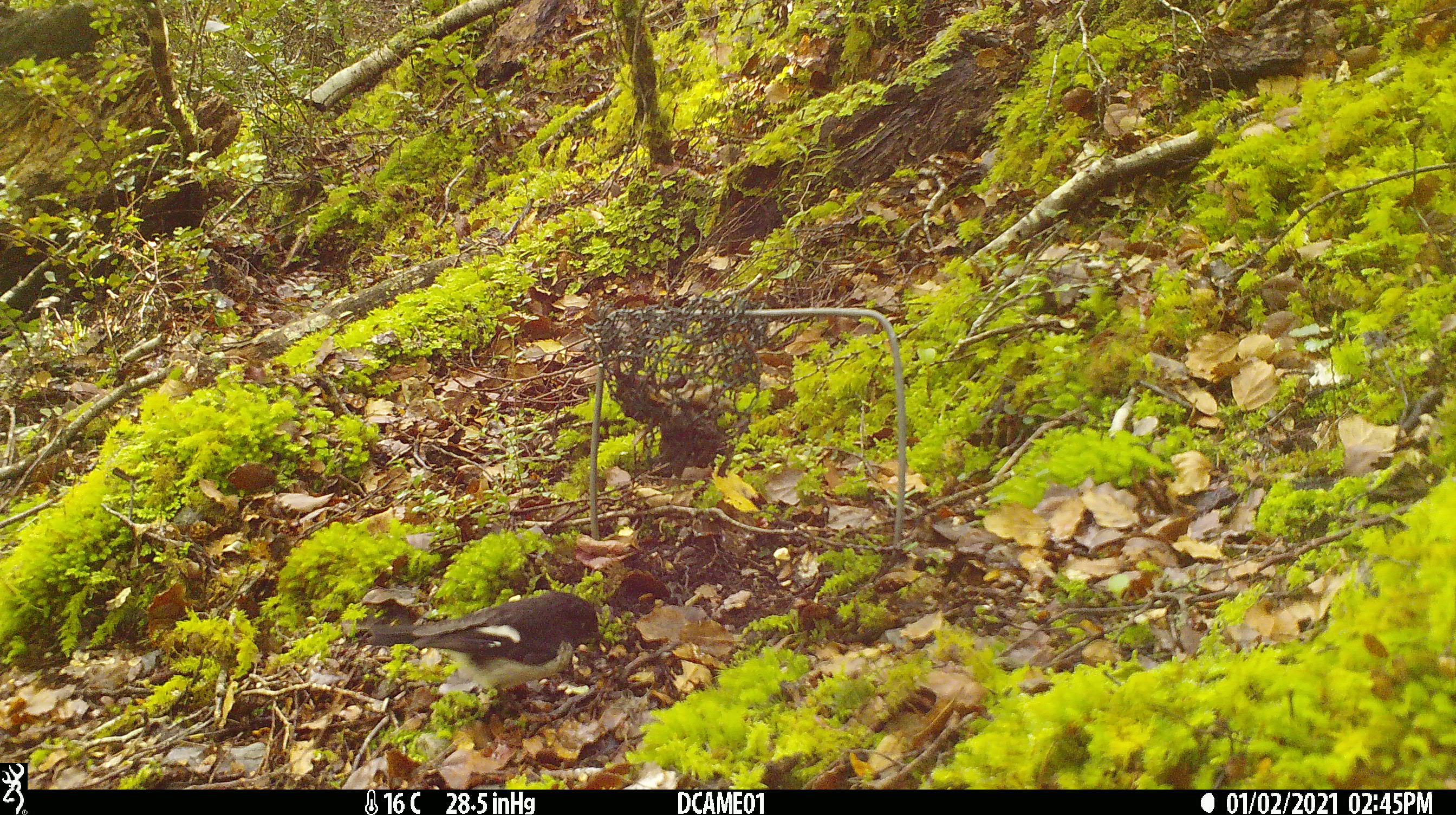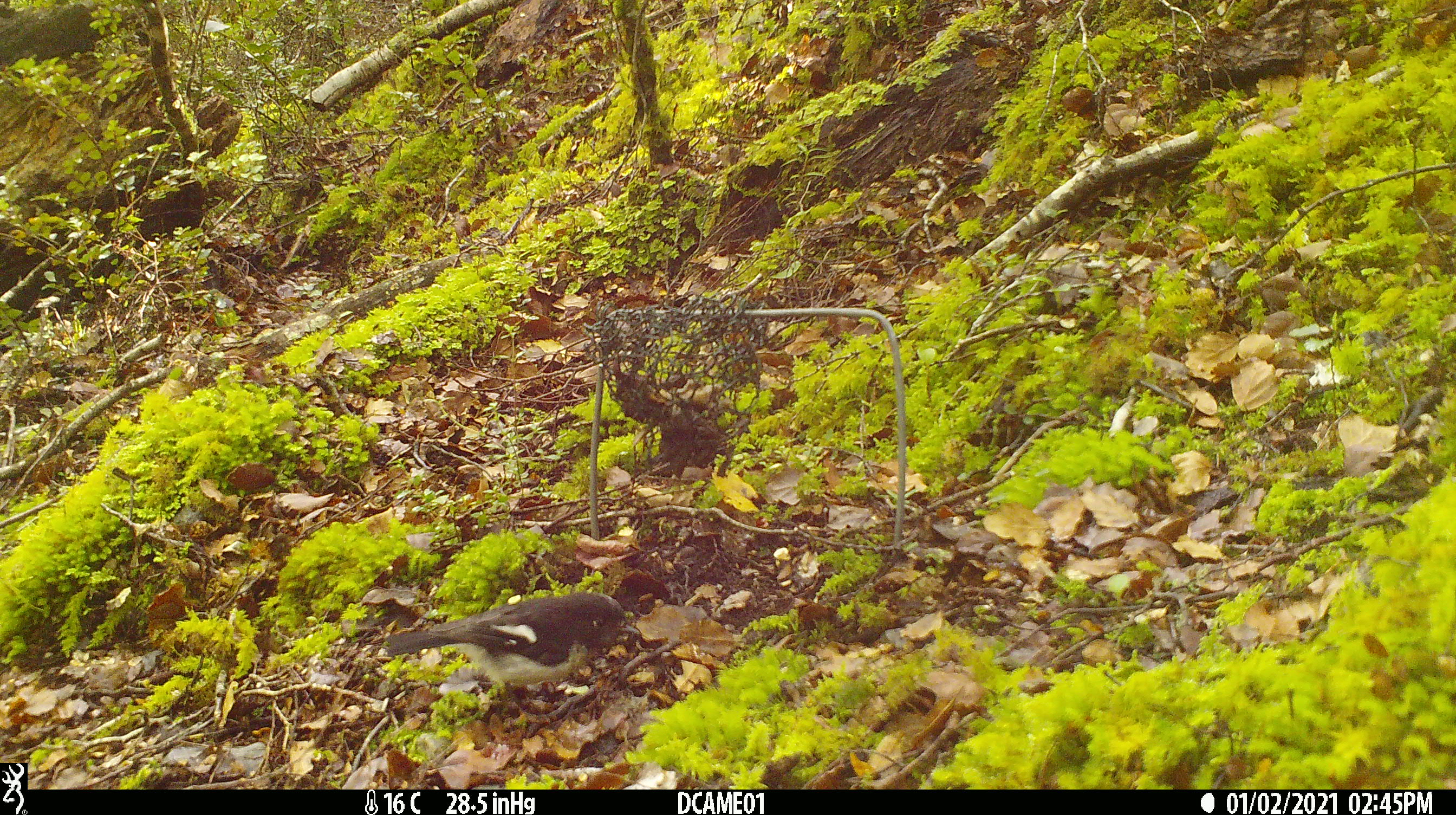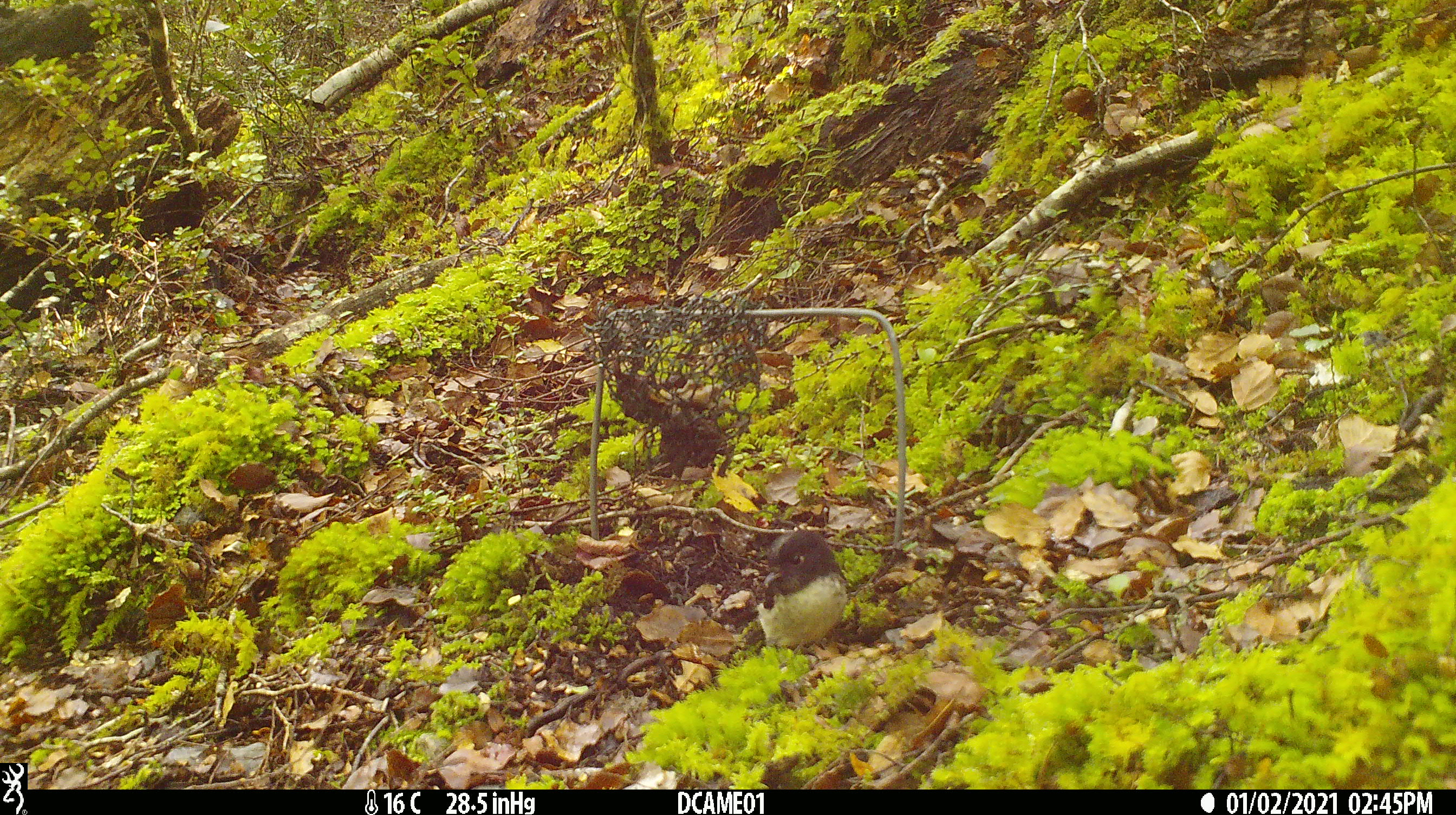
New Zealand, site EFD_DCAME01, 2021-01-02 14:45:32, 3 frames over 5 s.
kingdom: Animalia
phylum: Chordata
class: Aves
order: Passeriformes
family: Petroicidae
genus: Petroica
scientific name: Petroica macrocephala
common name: tomtit